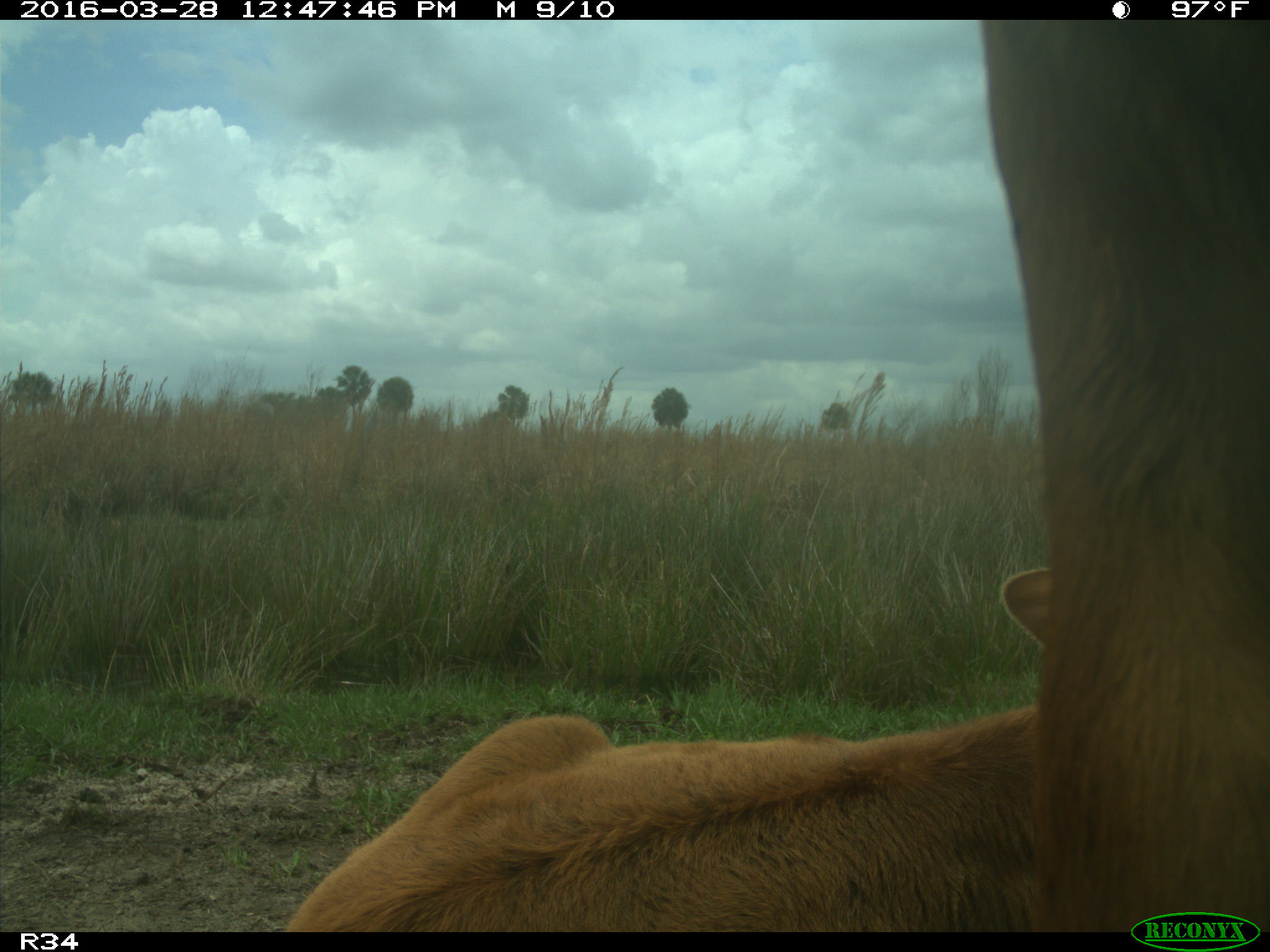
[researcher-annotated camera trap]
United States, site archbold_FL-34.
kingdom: Animalia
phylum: Chordata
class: Mammalia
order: Artiodactyla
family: Bovidae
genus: Bos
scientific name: Bos taurus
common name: domestic cow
Bos taurus (domestic cow).